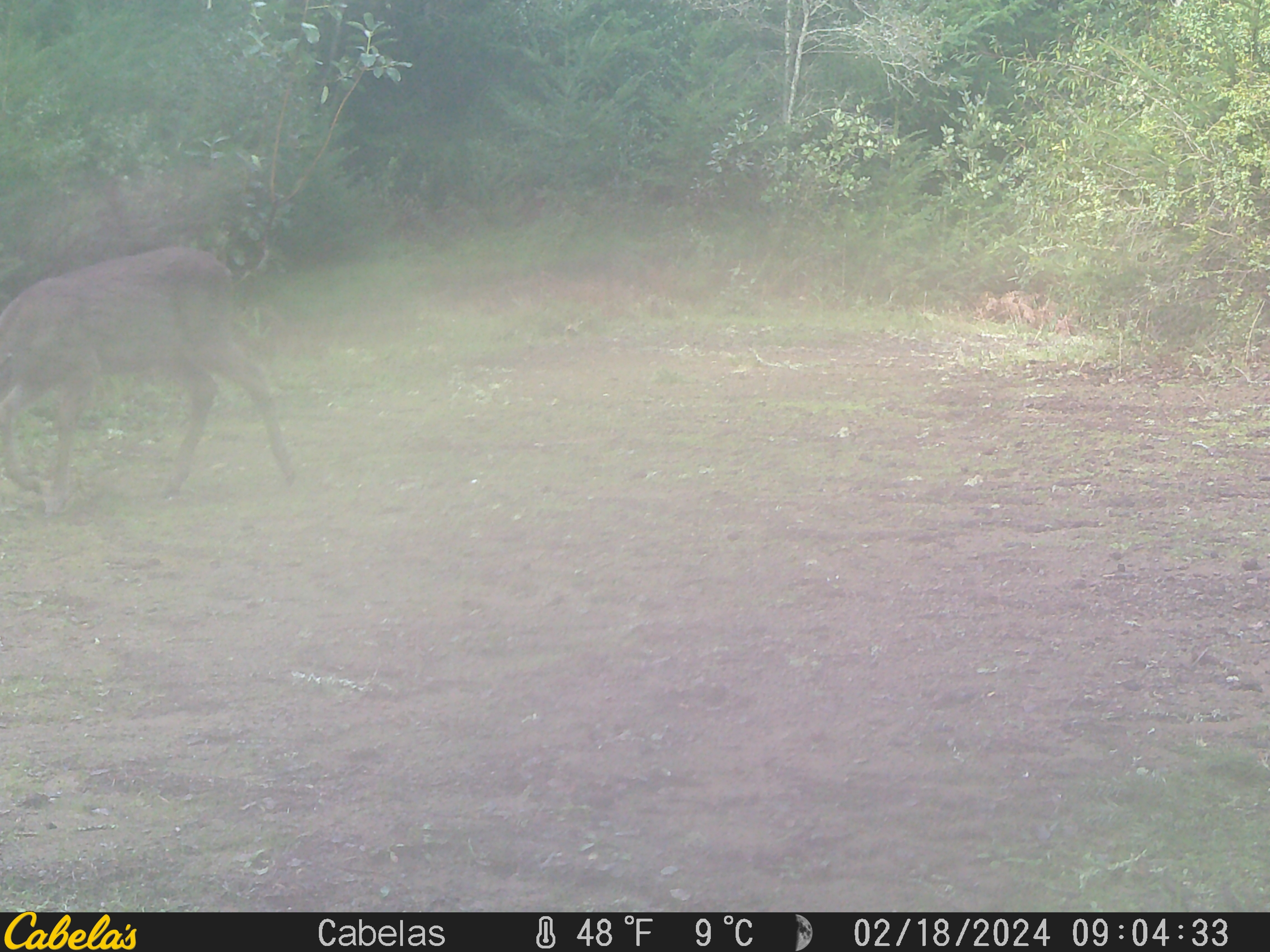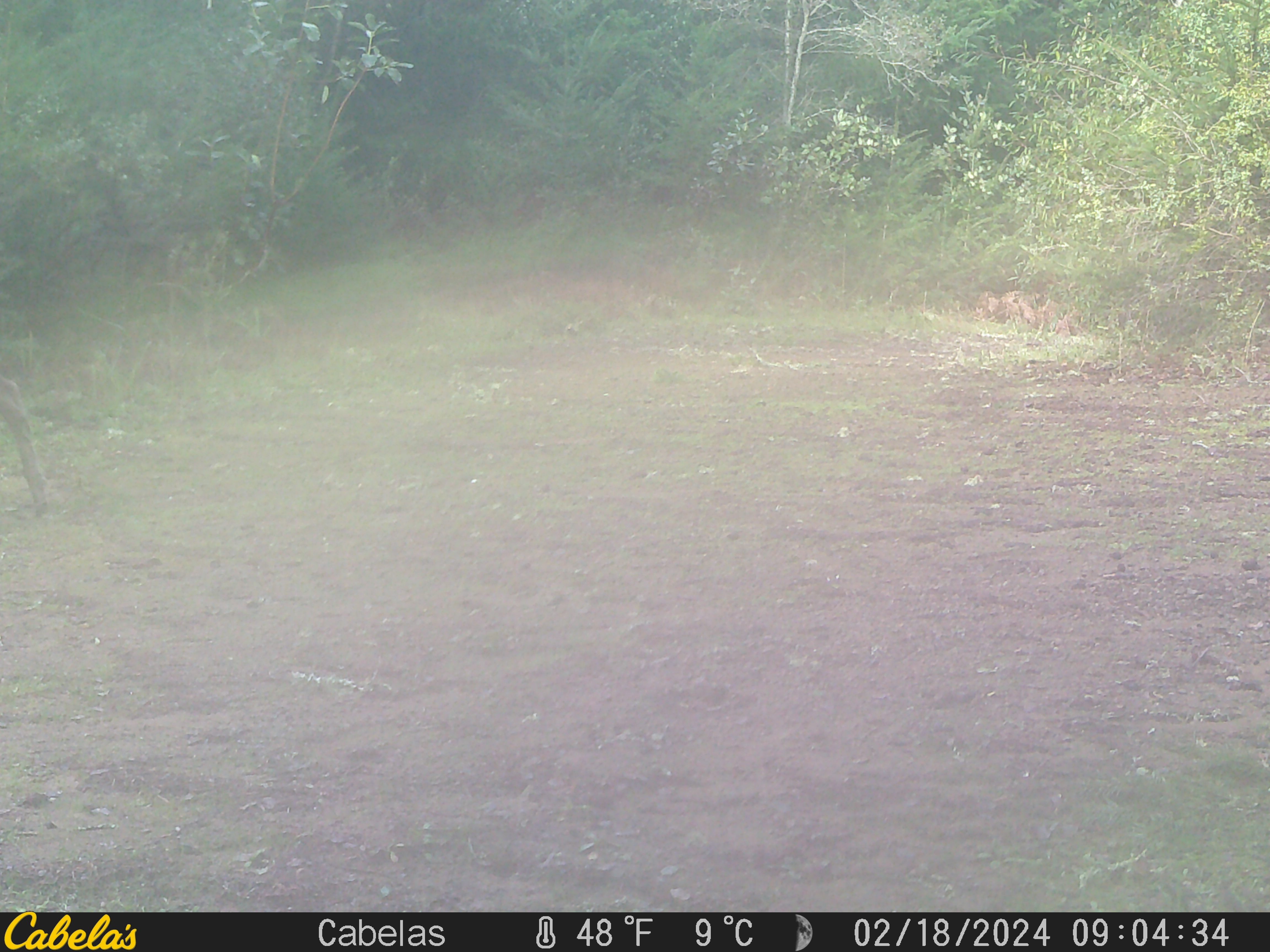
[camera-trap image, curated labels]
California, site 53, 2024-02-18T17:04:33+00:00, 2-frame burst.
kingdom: Animalia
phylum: Chordata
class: Mammalia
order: Artiodactyla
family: Cervidae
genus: Odocoileus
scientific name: Odocoileus hemionus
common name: mule deer